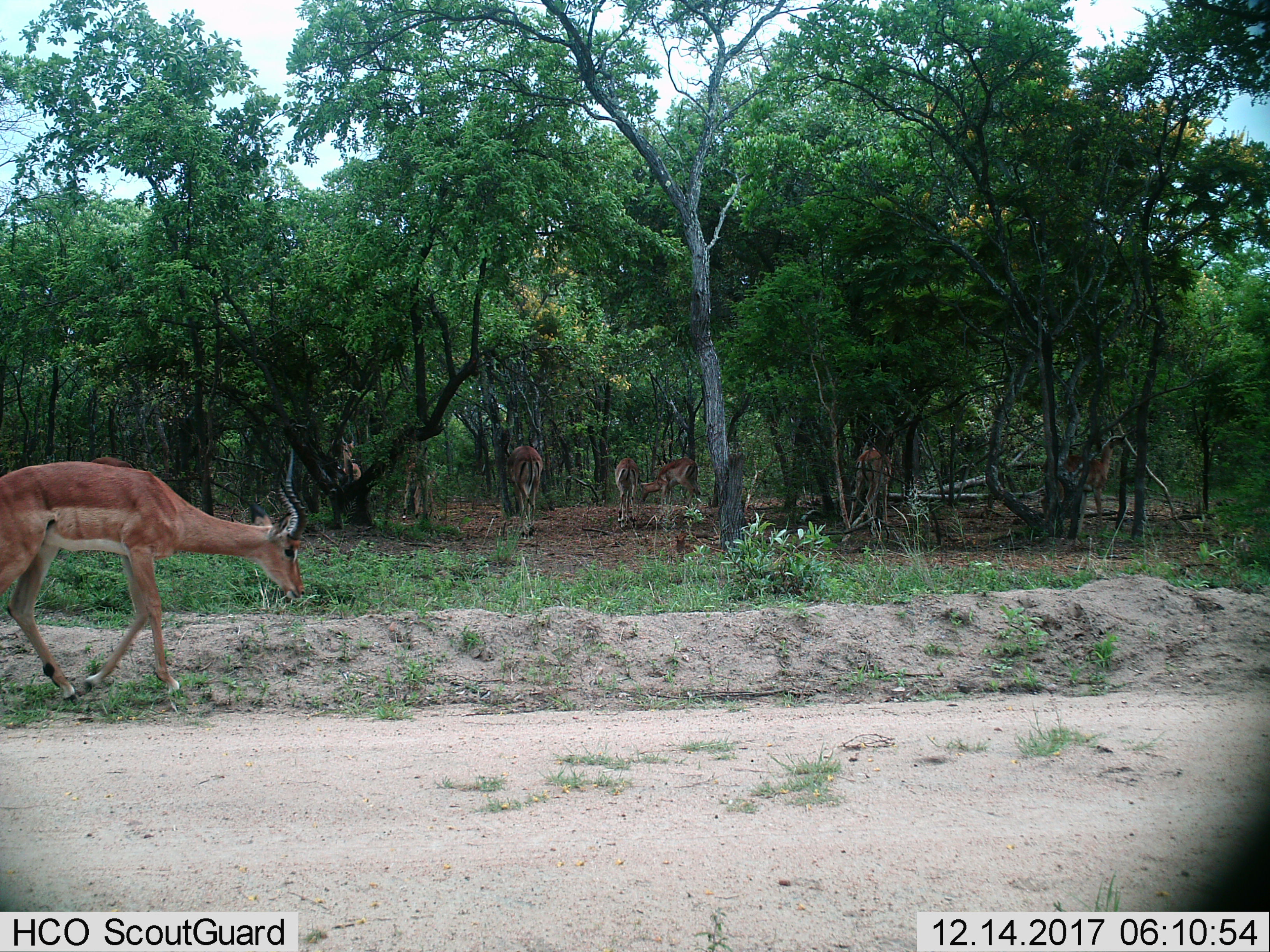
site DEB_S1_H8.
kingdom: Animalia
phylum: Chordata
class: Mammalia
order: Artiodactyla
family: Bovidae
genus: Aepyceros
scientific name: Aepyceros melampus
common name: impala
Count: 8.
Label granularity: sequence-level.